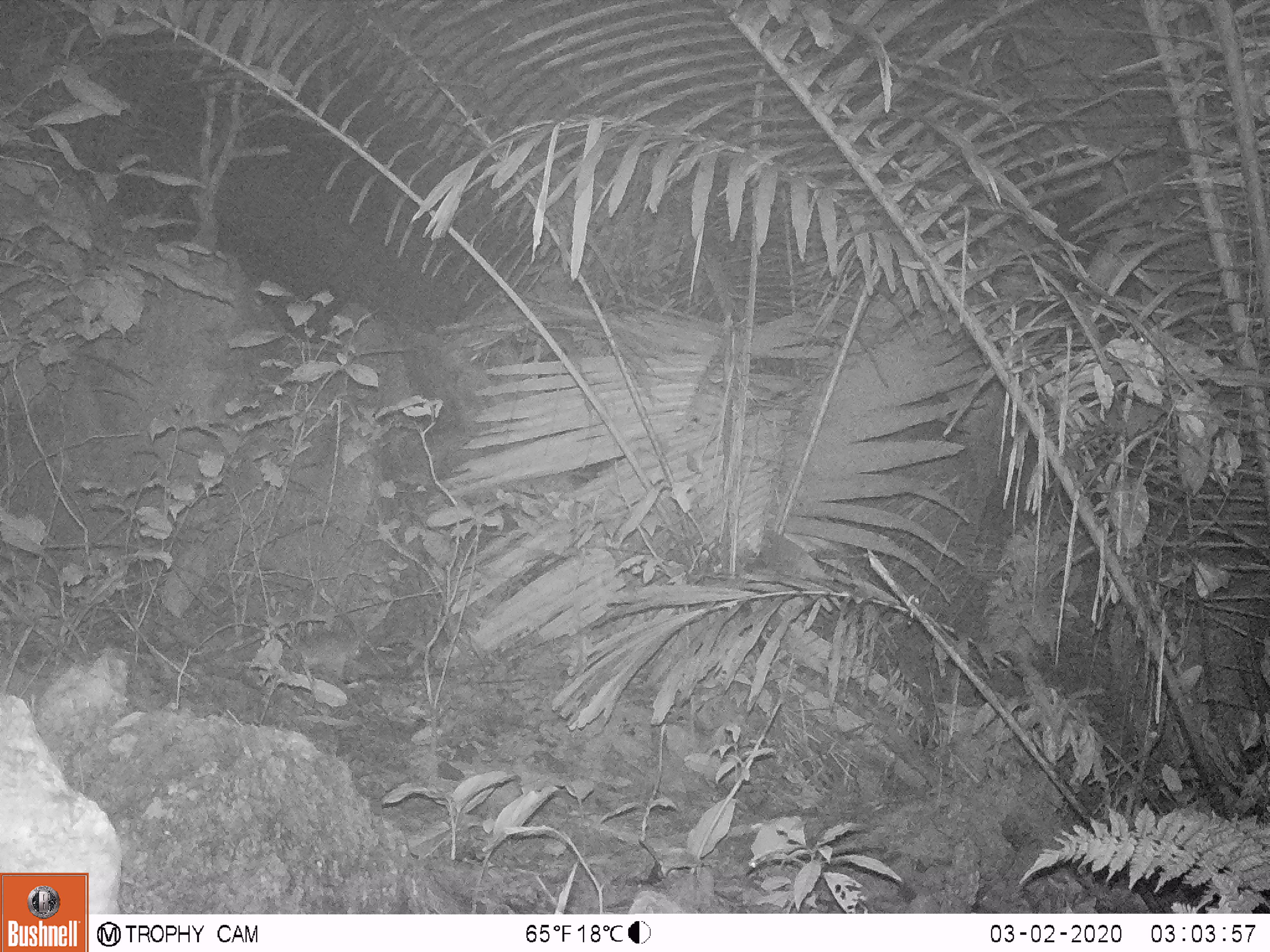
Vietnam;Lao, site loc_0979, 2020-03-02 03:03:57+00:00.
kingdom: Animalia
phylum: Chordata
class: Mammalia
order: Rodentia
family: Muridae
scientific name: Muridae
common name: old-world mice and rats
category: unidentified murid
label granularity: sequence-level